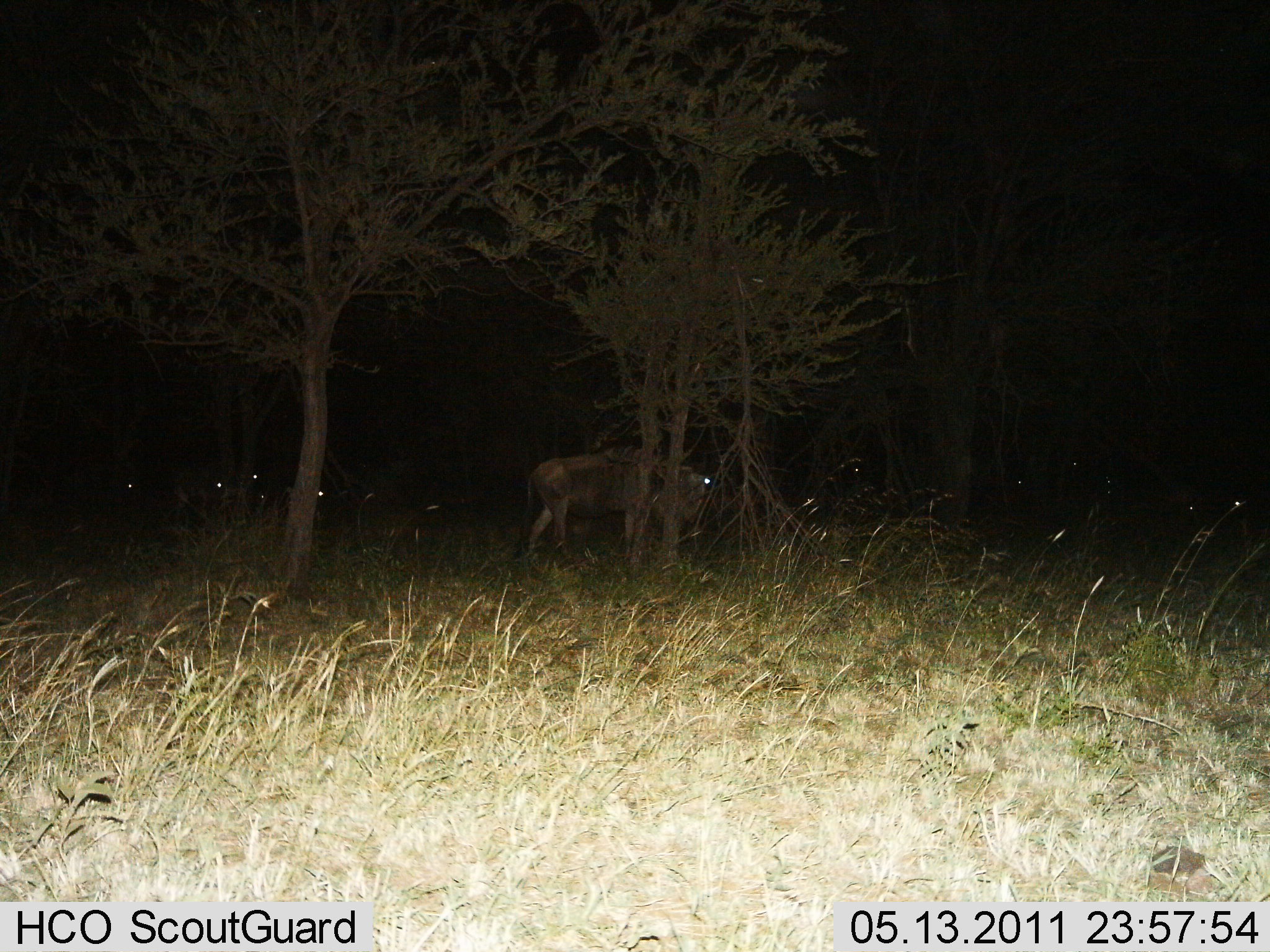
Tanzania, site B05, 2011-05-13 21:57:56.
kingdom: Animalia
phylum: Chordata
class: Mammalia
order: Artiodactyla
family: Bovidae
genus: Connochaetes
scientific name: Connochaetes taurinus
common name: blue wildebeest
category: wildebeest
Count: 1.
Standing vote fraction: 100%.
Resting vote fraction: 20%.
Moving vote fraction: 0%.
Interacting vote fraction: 0%.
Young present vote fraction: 0%.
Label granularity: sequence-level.